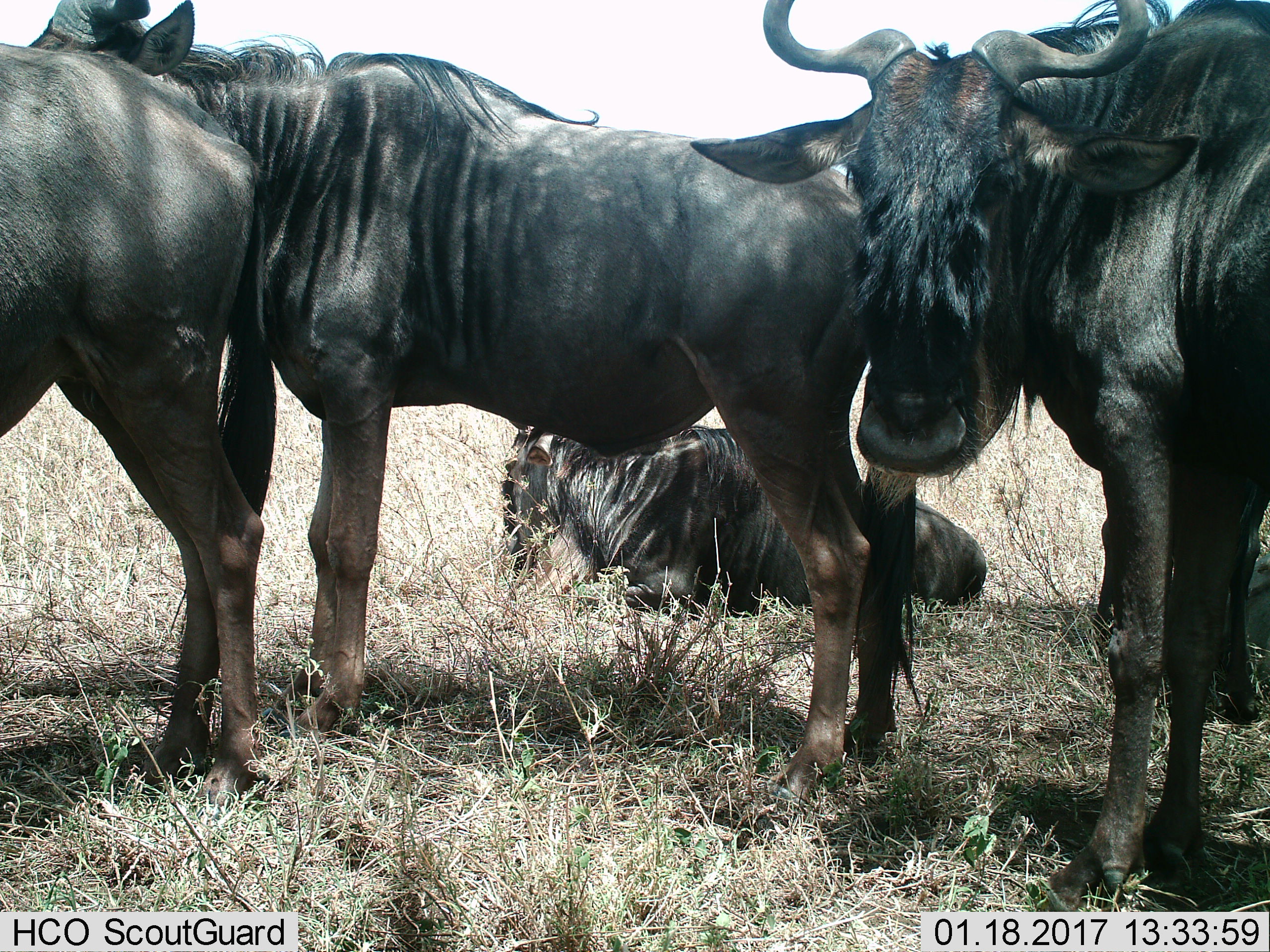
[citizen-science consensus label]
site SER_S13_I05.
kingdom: Animalia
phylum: Chordata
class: Mammalia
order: Artiodactyla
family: Bovidae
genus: Connochaetes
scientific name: Connochaetes taurinus taurinus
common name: blue wildebeest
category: wildebeestblue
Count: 5.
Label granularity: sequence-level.